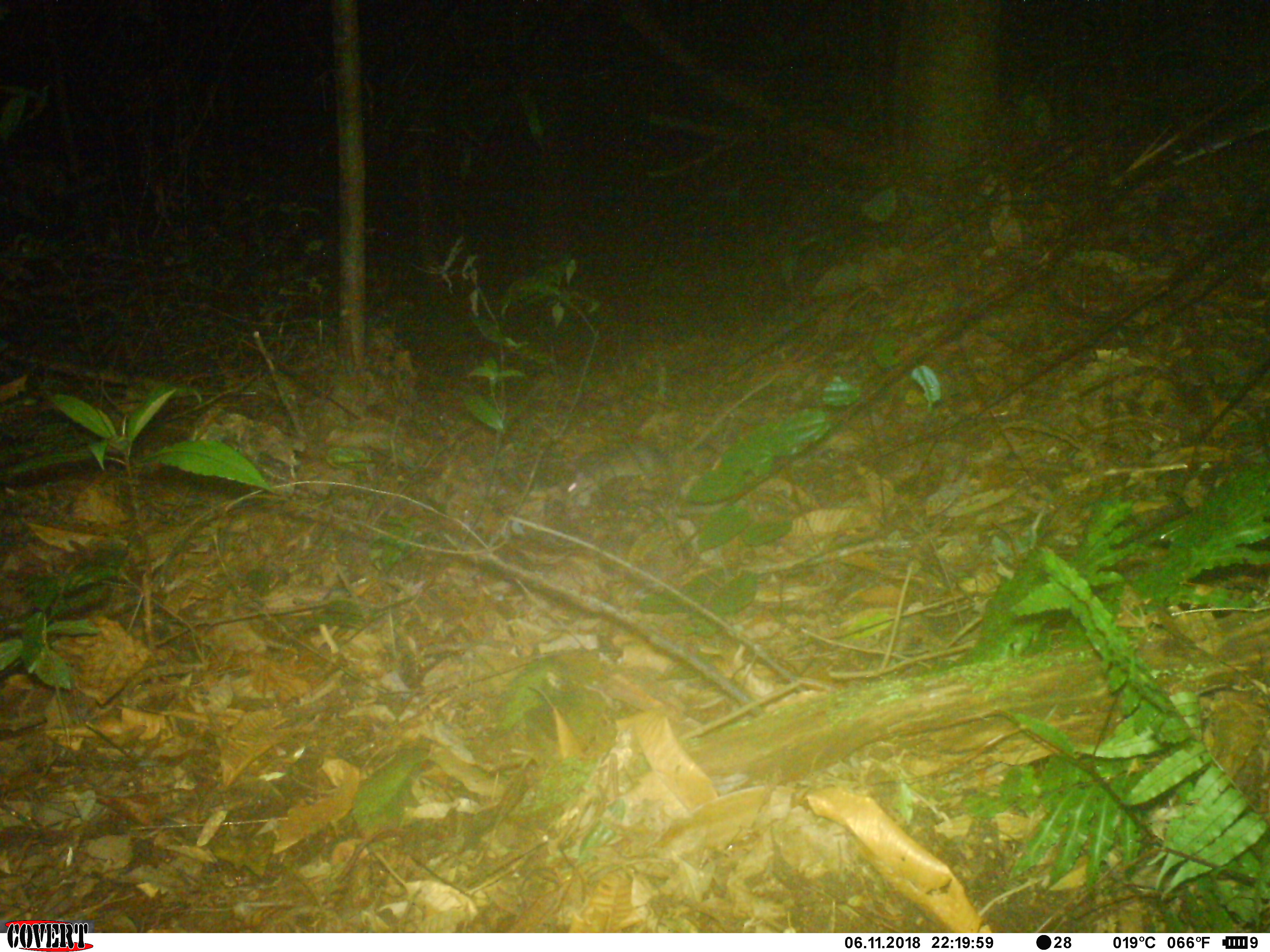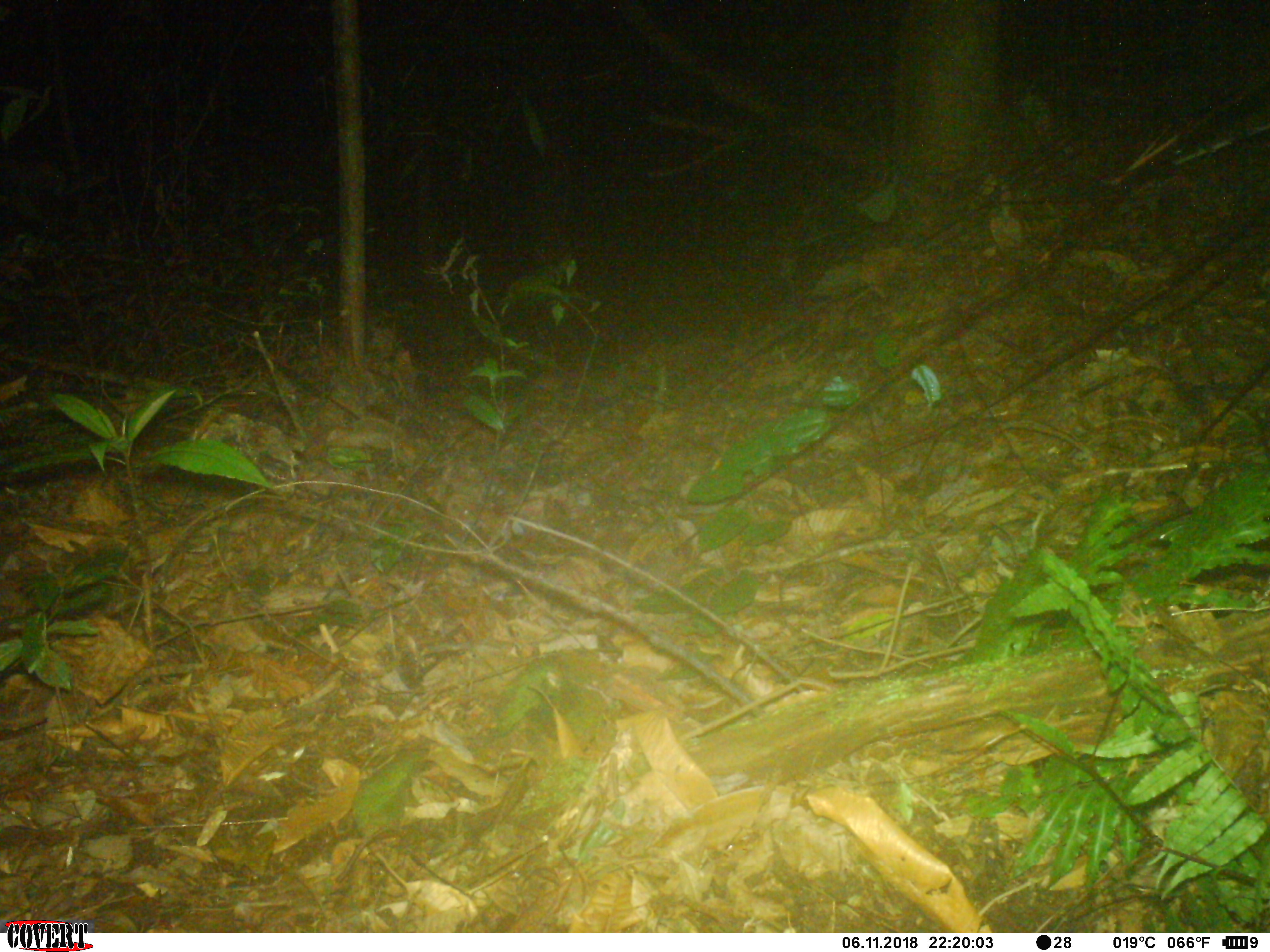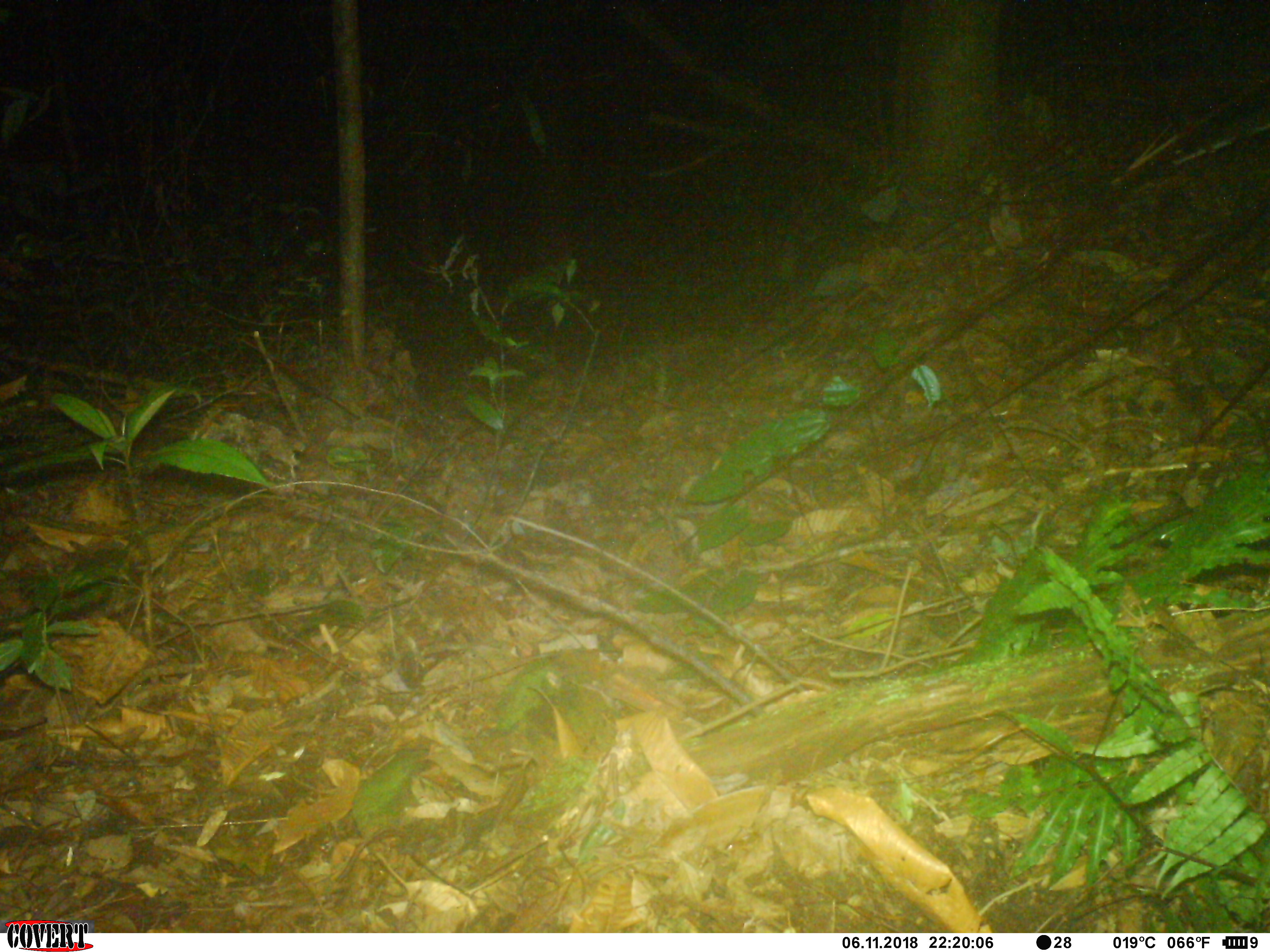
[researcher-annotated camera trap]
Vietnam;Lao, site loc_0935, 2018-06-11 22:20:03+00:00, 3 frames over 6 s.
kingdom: Animalia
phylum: Chordata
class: Mammalia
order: Rodentia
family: Muridae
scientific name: Muridae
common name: old-world mice and rats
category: unidentified murid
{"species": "unidentified murid (old-world mice and rats) (Muridae)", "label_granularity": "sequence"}